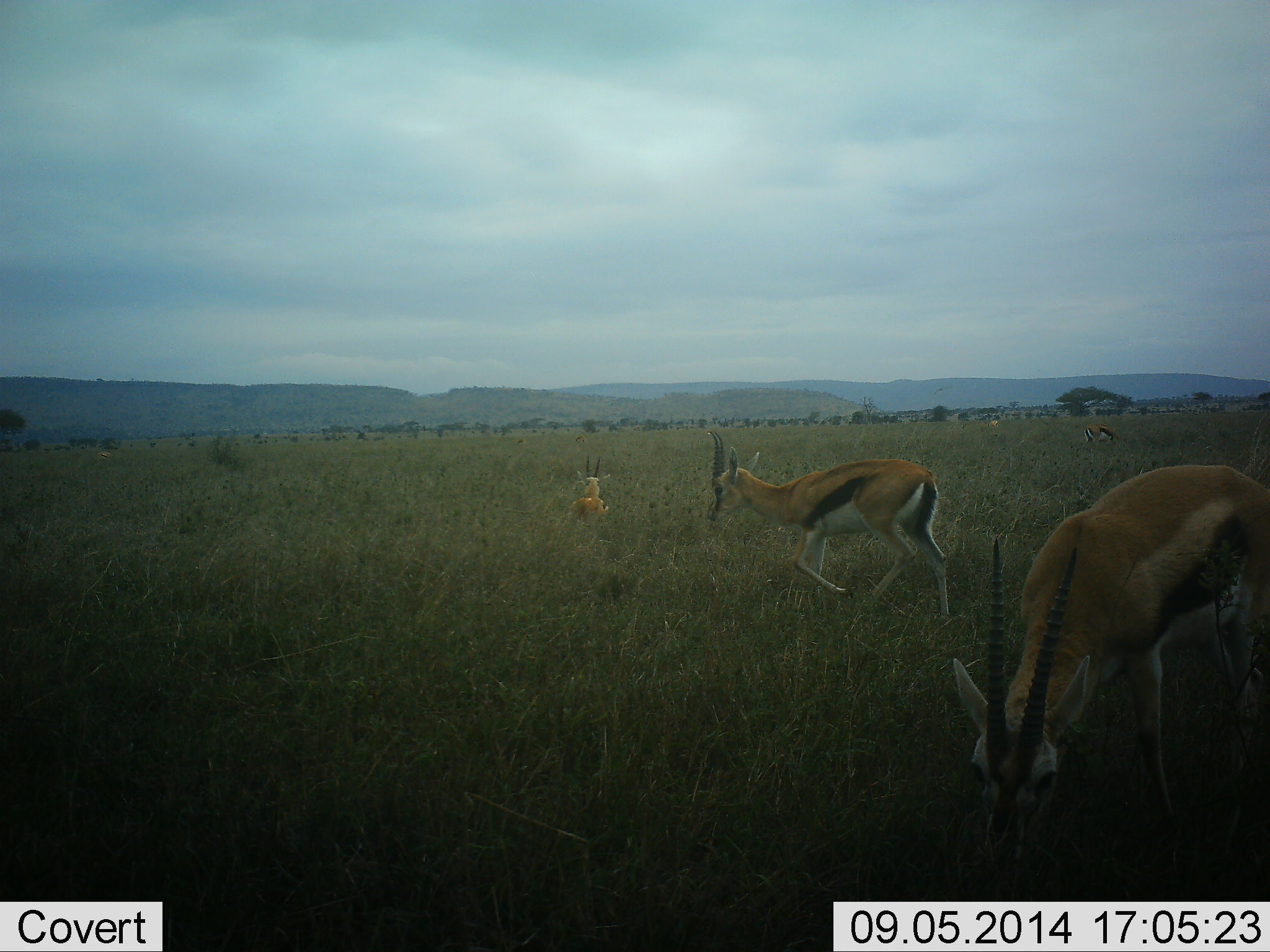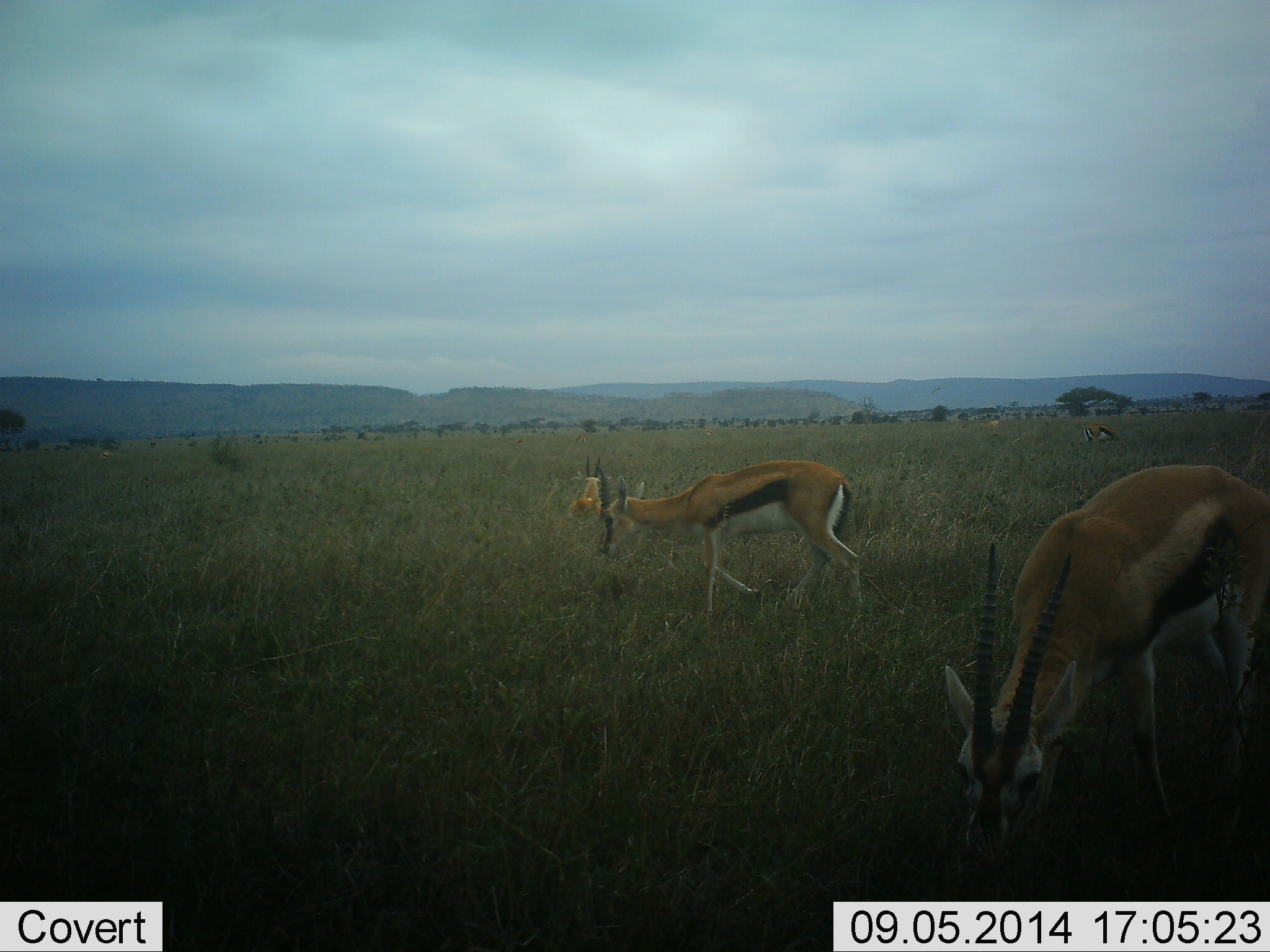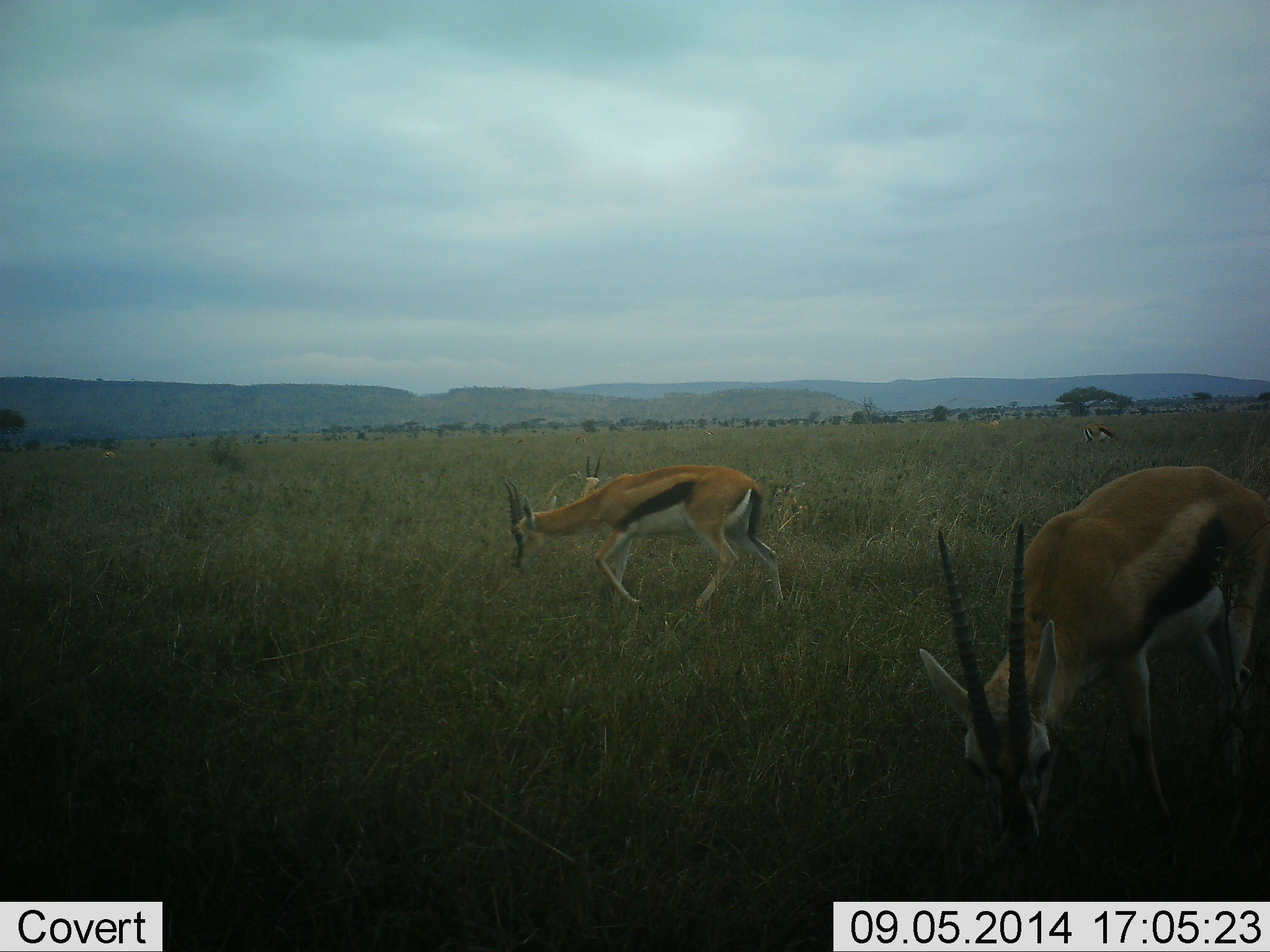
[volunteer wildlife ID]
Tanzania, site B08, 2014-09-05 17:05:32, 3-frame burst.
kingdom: Animalia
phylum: Chordata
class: Mammalia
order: Artiodactyla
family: Bovidae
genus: Eudorcas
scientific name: Eudorcas thomsonii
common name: thomson's gazelle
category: gazellethomsons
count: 3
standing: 20%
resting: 50%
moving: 60%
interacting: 0%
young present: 10%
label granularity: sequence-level